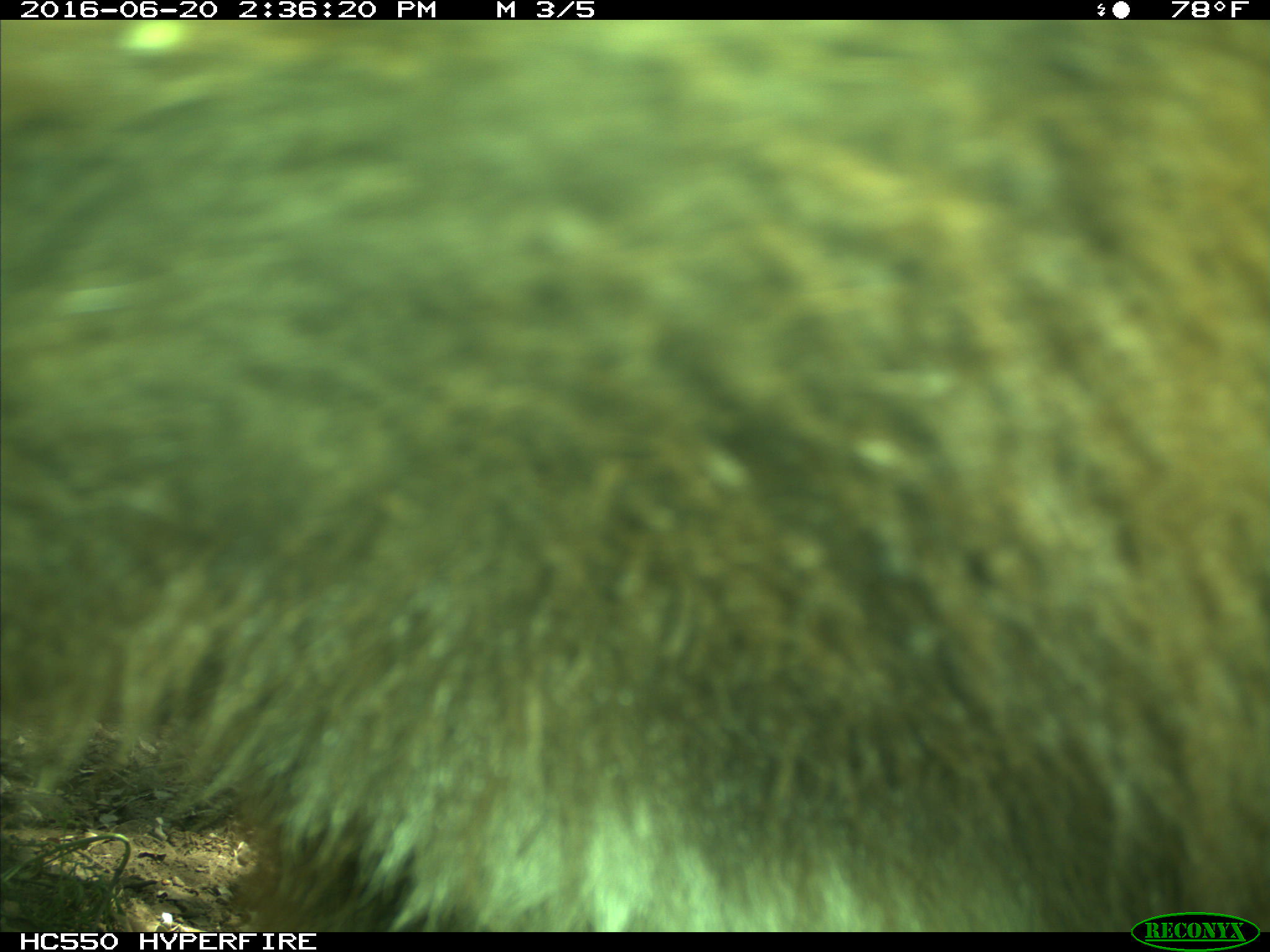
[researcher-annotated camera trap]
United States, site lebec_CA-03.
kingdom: Animalia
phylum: Chordata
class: Mammalia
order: Carnivora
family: Ursidae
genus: Ursus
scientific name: Ursus americanus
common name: american black bear